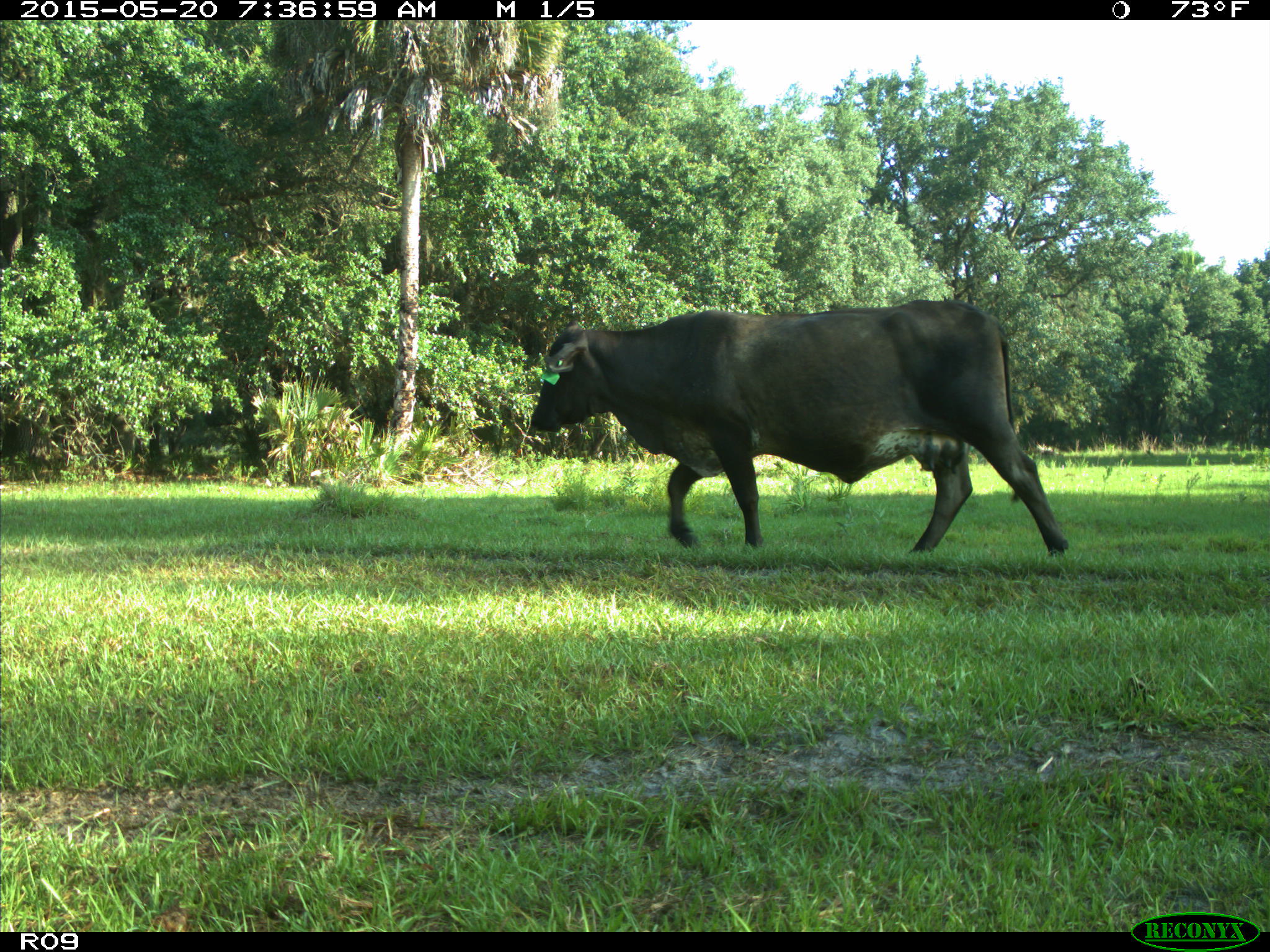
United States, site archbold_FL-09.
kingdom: Animalia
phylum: Chordata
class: Mammalia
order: Artiodactyla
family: Bovidae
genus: Bos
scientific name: Bos taurus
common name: domestic cow